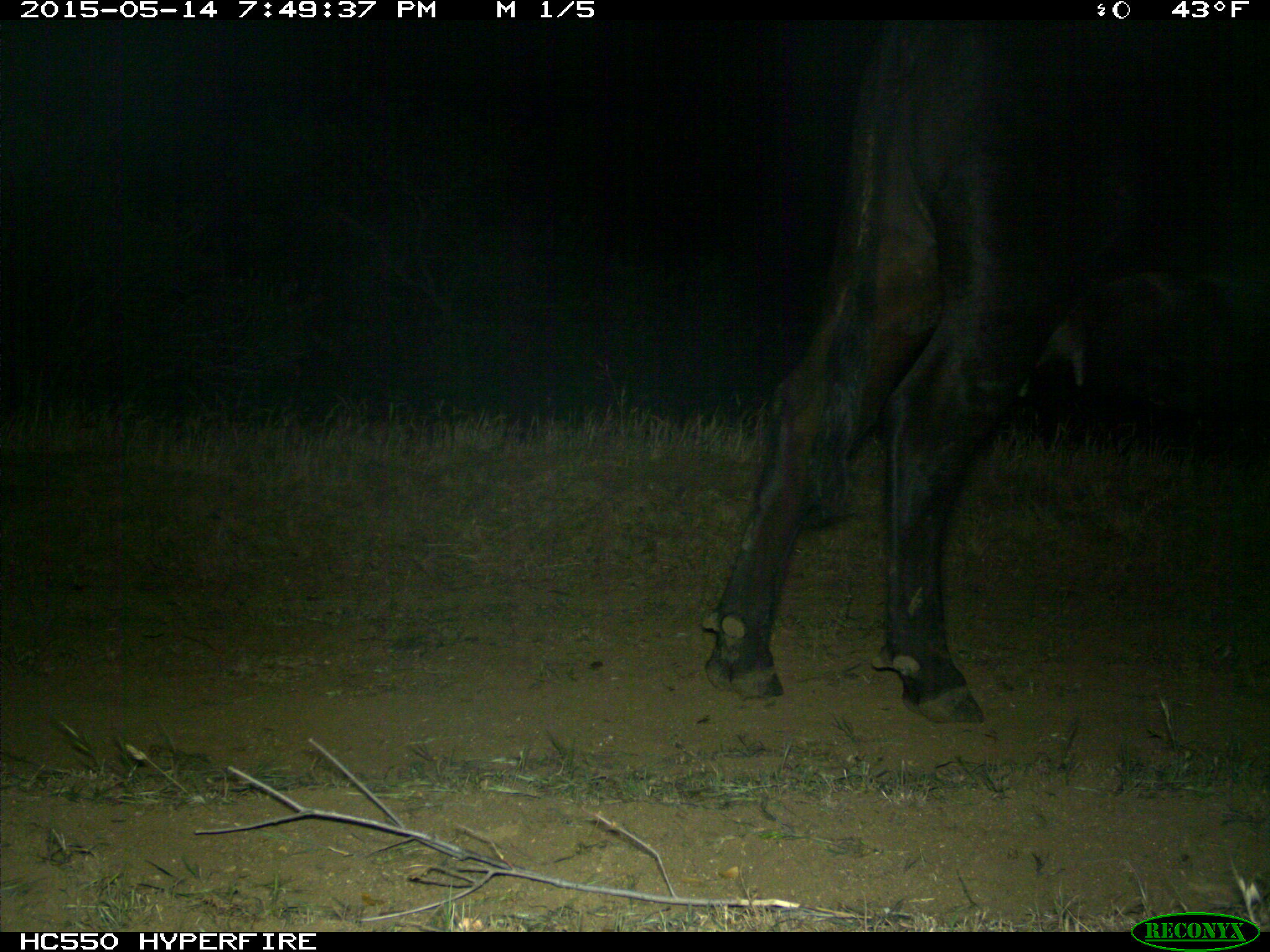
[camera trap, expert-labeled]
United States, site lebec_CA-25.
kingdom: Animalia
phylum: Chordata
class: Mammalia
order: Artiodactyla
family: Bovidae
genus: Bos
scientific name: Bos taurus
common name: domestic cow